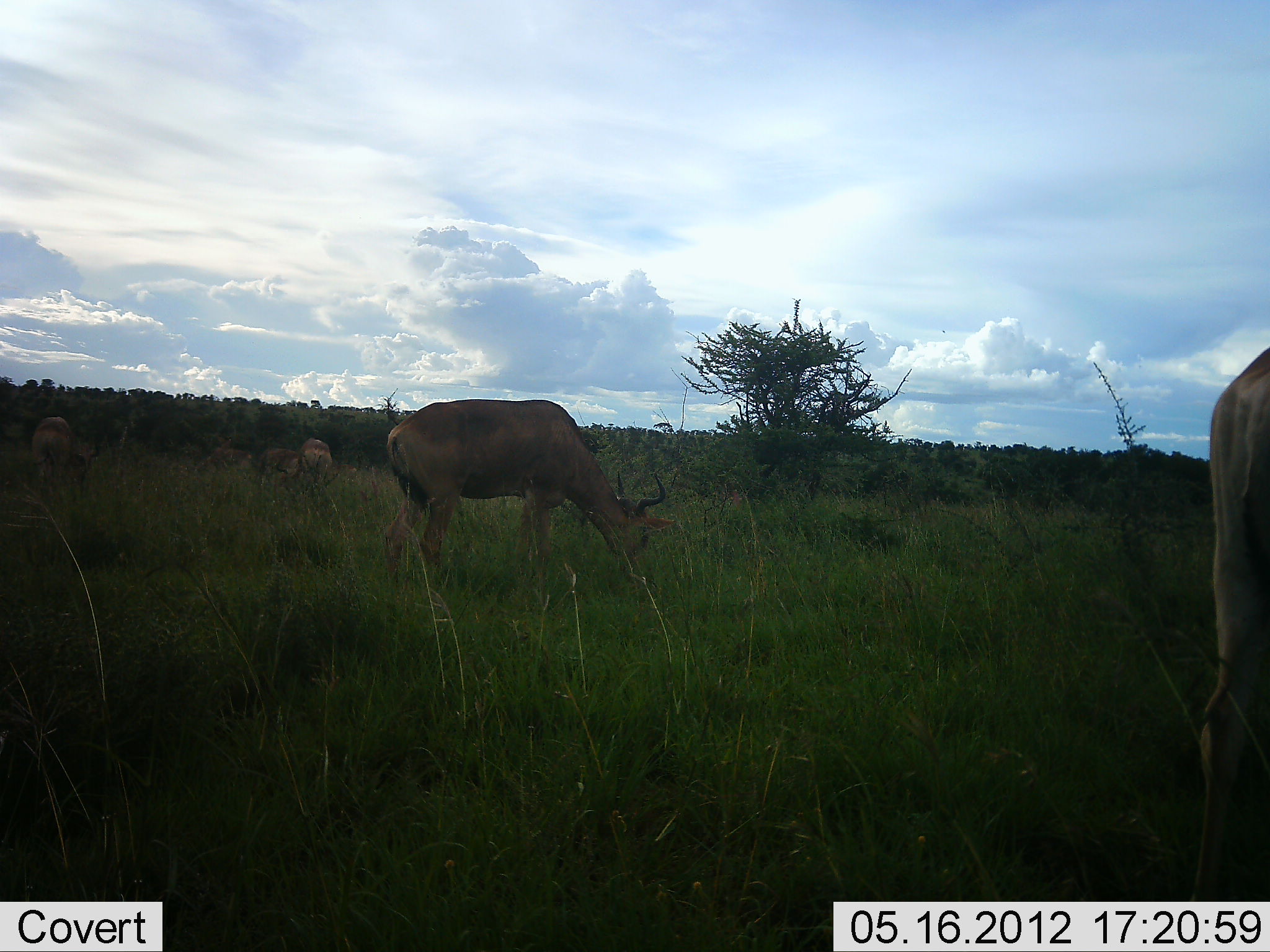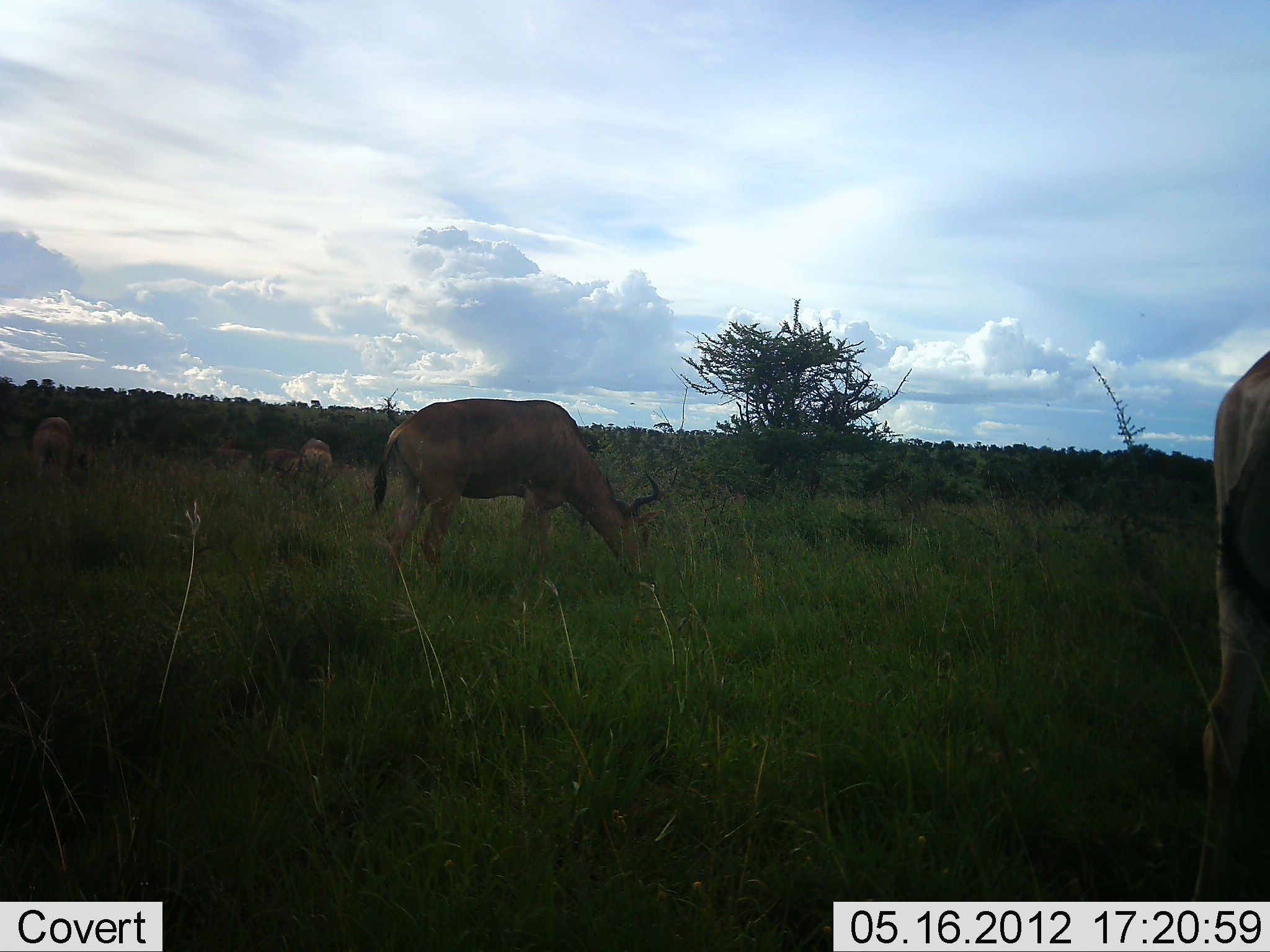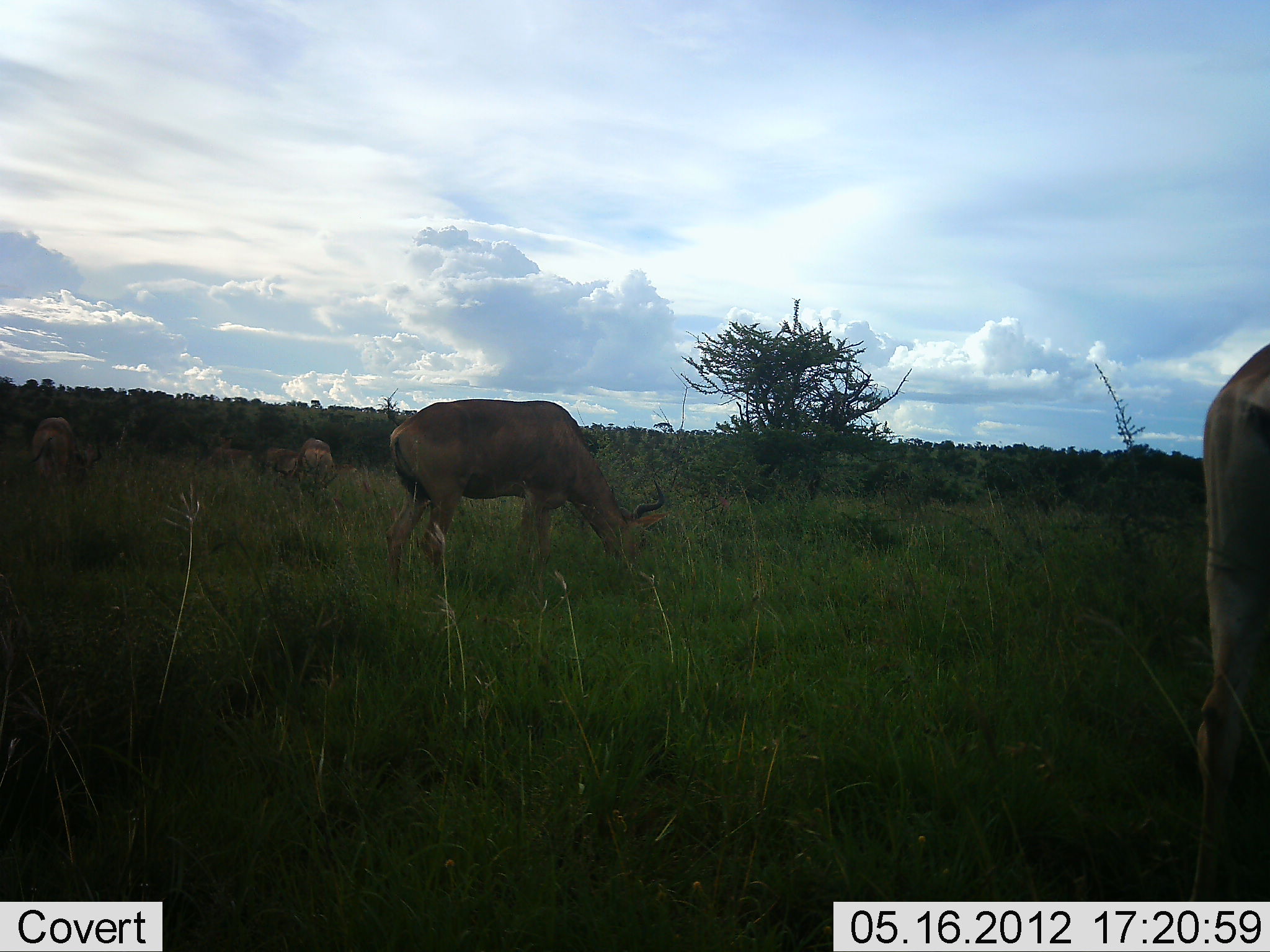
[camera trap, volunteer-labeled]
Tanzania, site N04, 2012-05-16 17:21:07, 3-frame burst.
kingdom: Animalia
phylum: Chordata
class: Mammalia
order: Artiodactyla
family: Bovidae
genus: Alcelaphus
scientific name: Alcelaphus buselaphus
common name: hartebeest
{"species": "hartebeest (Alcelaphus buselaphus)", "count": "5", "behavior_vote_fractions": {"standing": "35%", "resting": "0%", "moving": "0%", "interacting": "0%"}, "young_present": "0%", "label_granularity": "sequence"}